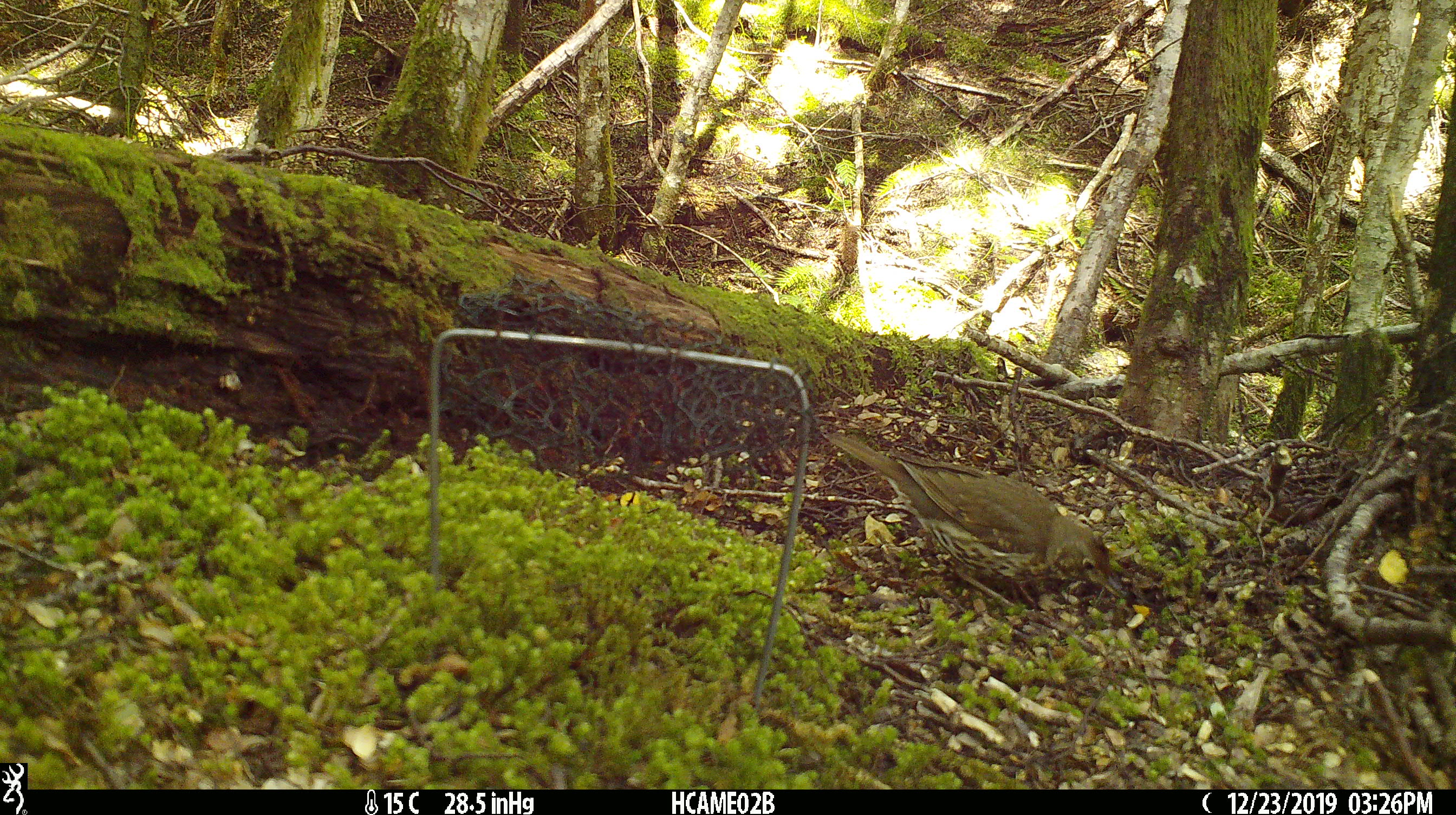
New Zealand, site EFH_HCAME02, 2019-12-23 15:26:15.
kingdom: Animalia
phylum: Chordata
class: Aves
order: Passeriformes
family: Turdidae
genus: Turdus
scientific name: Turdus philomelos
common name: song thrush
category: thrush